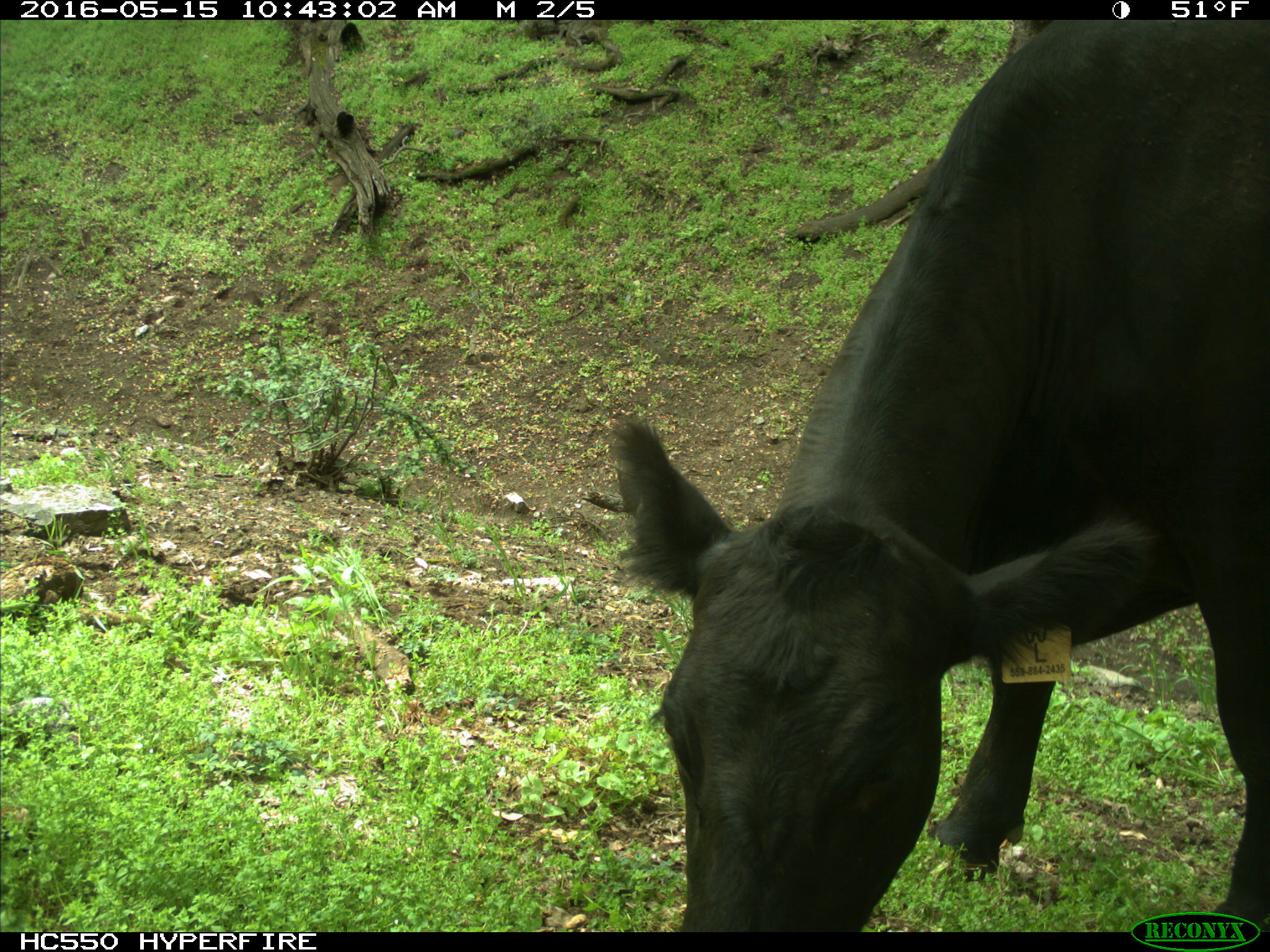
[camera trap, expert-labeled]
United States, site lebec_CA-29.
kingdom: Animalia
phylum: Chordata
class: Mammalia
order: Artiodactyla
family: Bovidae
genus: Bos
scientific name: Bos taurus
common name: domestic cow